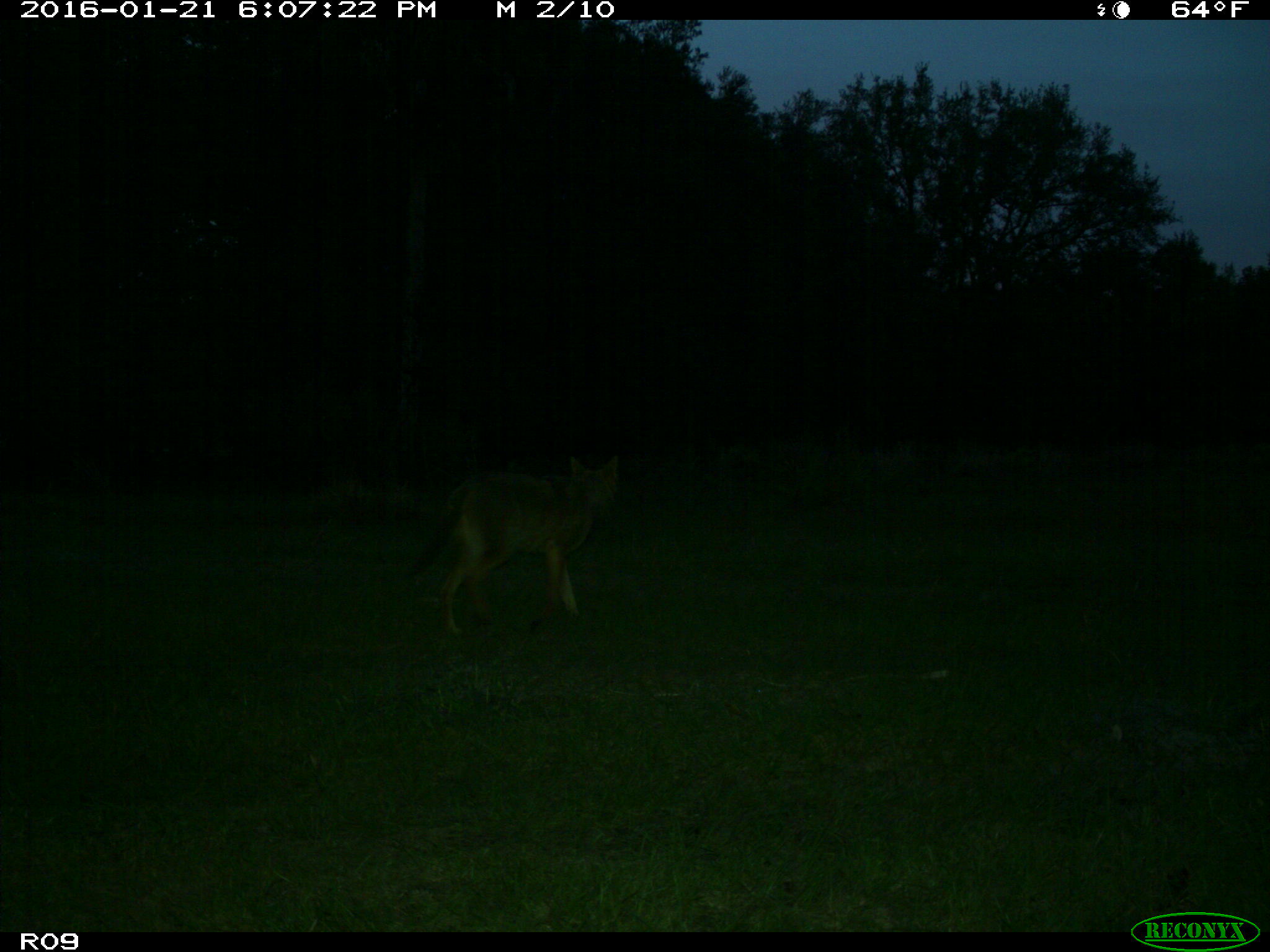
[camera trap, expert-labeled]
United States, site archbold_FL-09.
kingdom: Animalia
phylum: Chordata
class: Mammalia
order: Carnivora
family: Canidae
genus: Canis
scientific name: Canis latrans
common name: coyote